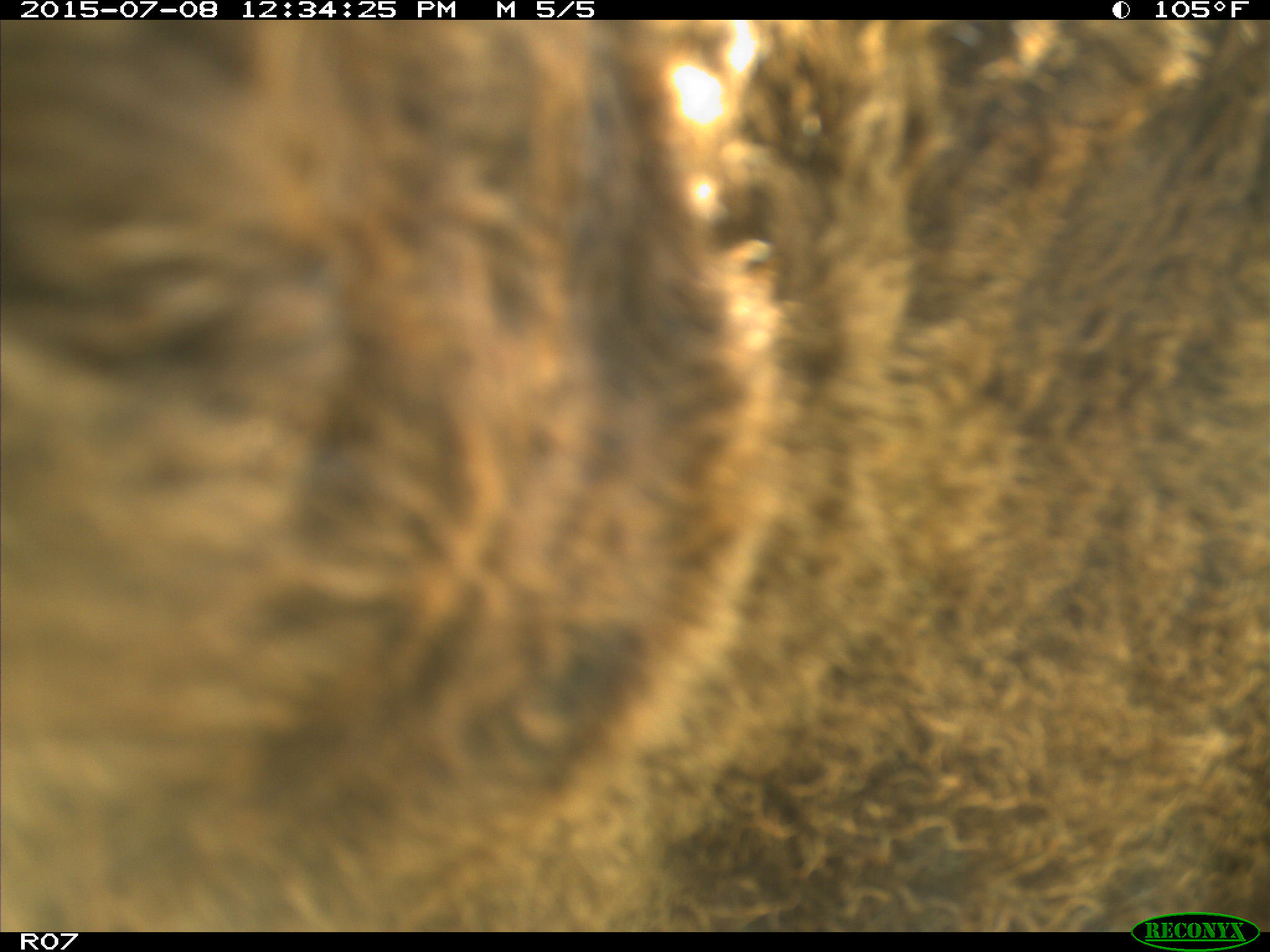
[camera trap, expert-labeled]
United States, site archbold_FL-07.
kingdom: Animalia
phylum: Chordata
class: Mammalia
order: Artiodactyla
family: Bovidae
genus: Bos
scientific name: Bos taurus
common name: domestic cow